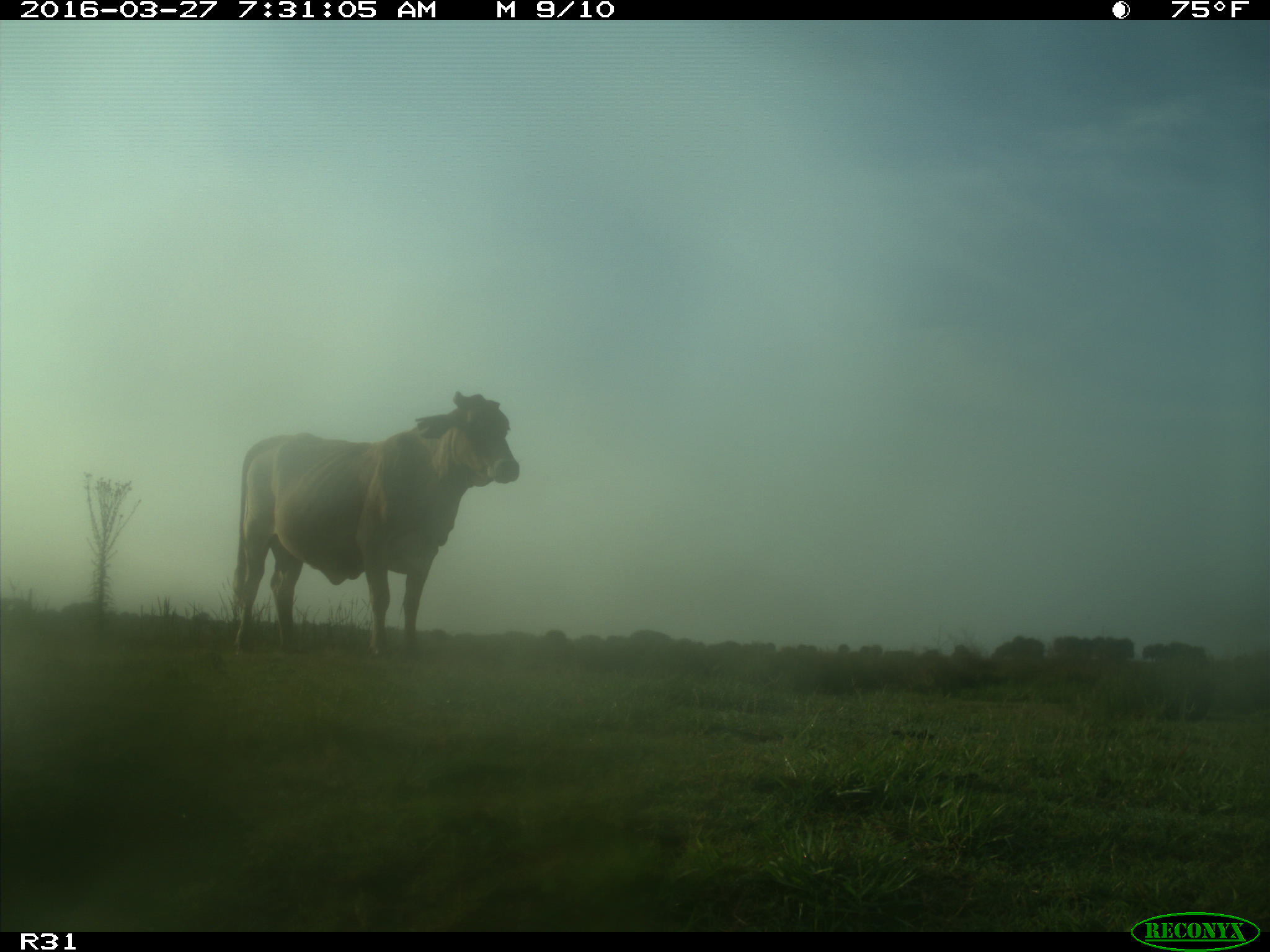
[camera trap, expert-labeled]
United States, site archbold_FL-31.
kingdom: Animalia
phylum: Chordata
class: Mammalia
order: Artiodactyla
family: Bovidae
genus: Bos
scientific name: Bos taurus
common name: domestic cow